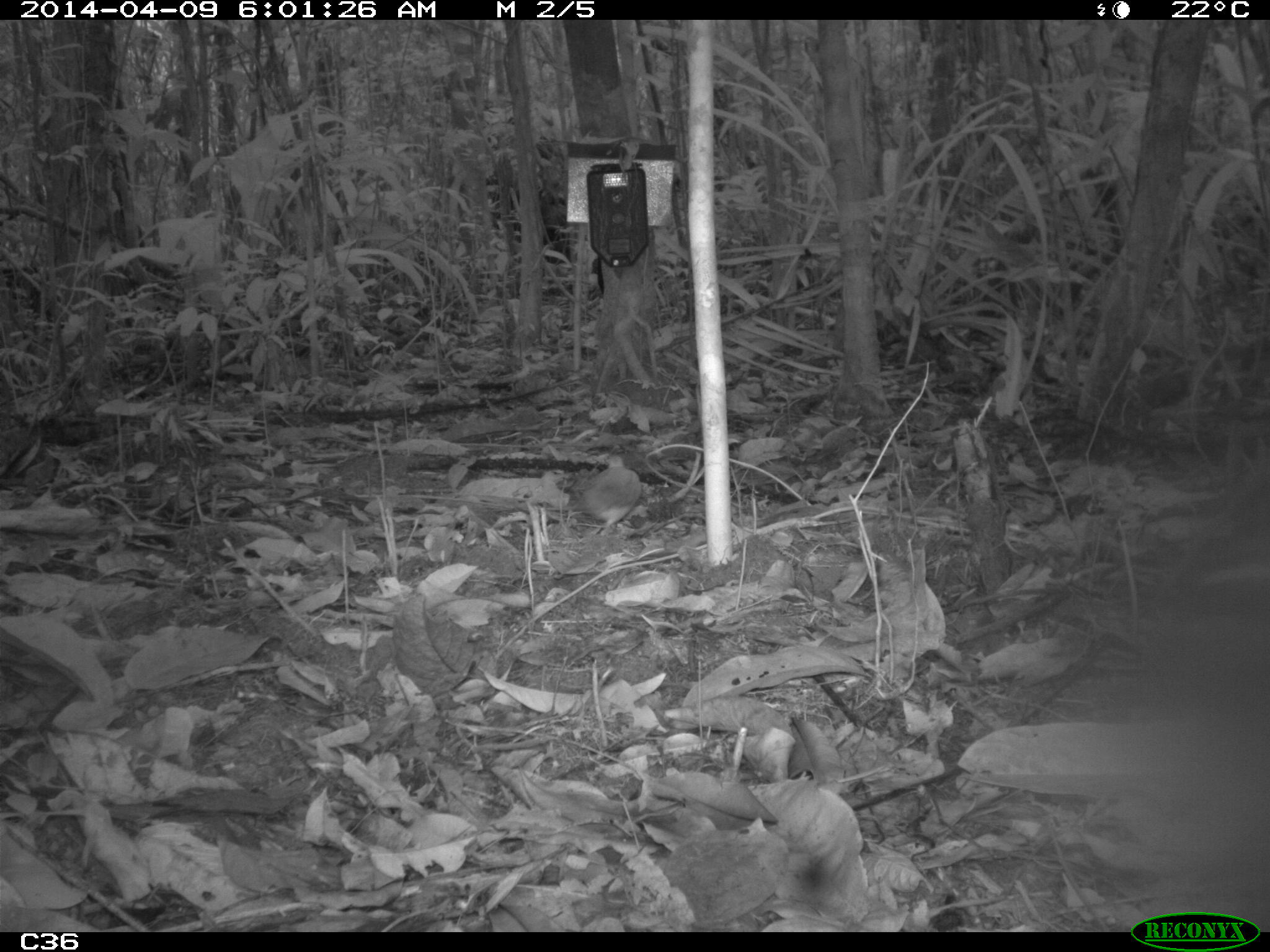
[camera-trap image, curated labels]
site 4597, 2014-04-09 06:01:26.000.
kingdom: Animalia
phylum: Chordata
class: Aves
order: Columbiformes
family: Columbidae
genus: Geotrygon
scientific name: Geotrygon montana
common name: ruddy quail-dove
Geotrygon montana (ruddy quail-dove), count 1, age adult.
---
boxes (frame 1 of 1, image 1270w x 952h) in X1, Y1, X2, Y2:
geotrygon montana: 573, 454, 641, 537